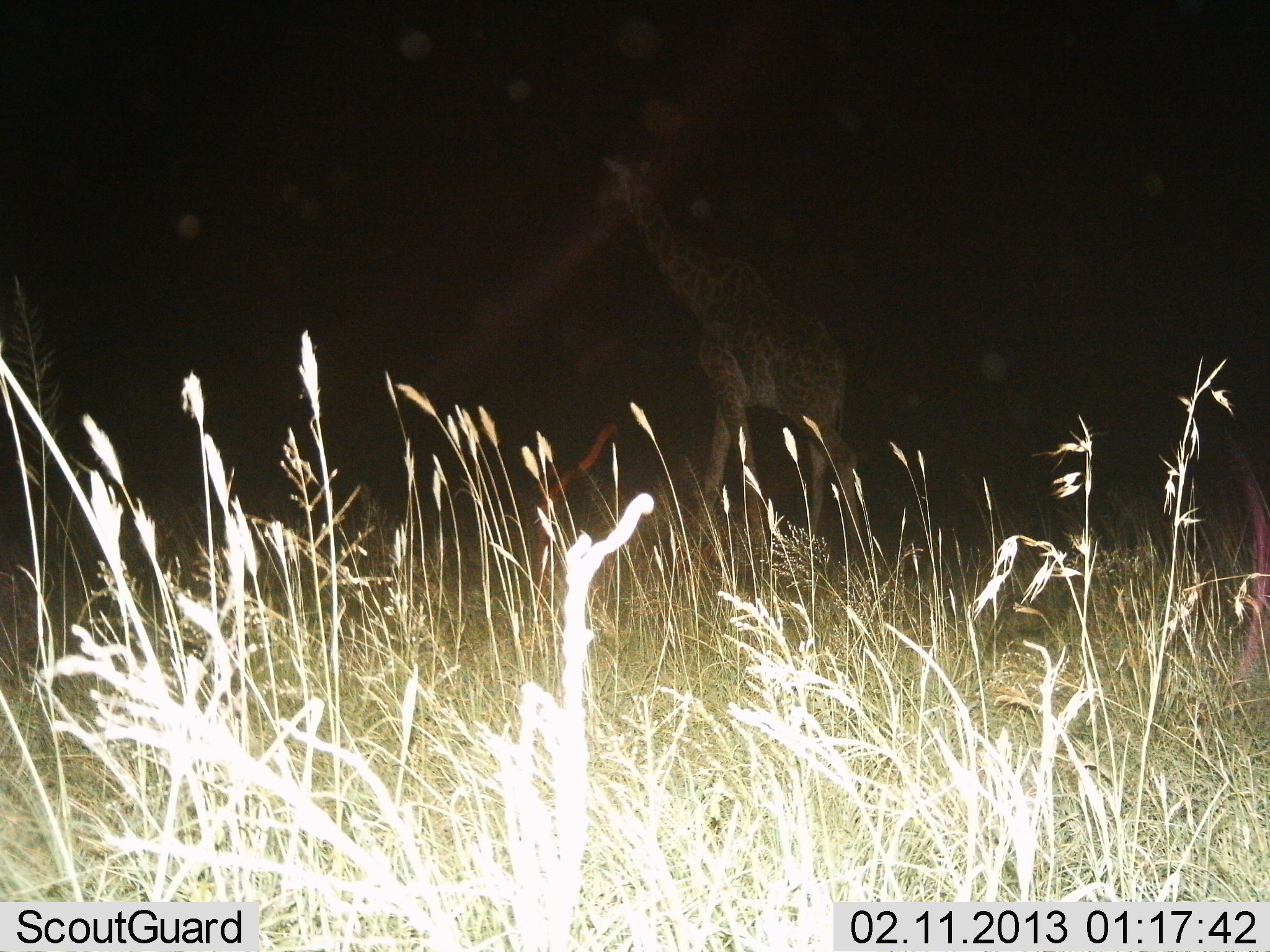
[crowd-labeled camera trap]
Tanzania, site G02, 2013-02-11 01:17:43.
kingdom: Animalia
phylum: Chordata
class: Mammalia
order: Artiodactyla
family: Giraffidae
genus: Giraffa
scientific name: Giraffa camelopardalis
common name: giraffe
Giraffe (Giraffa camelopardalis), count 1. Behavior (volunteer vote fractions): standing 38%, resting 0%, moving 58%, interacting 0%. Young present (vote fraction): 0%. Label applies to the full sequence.